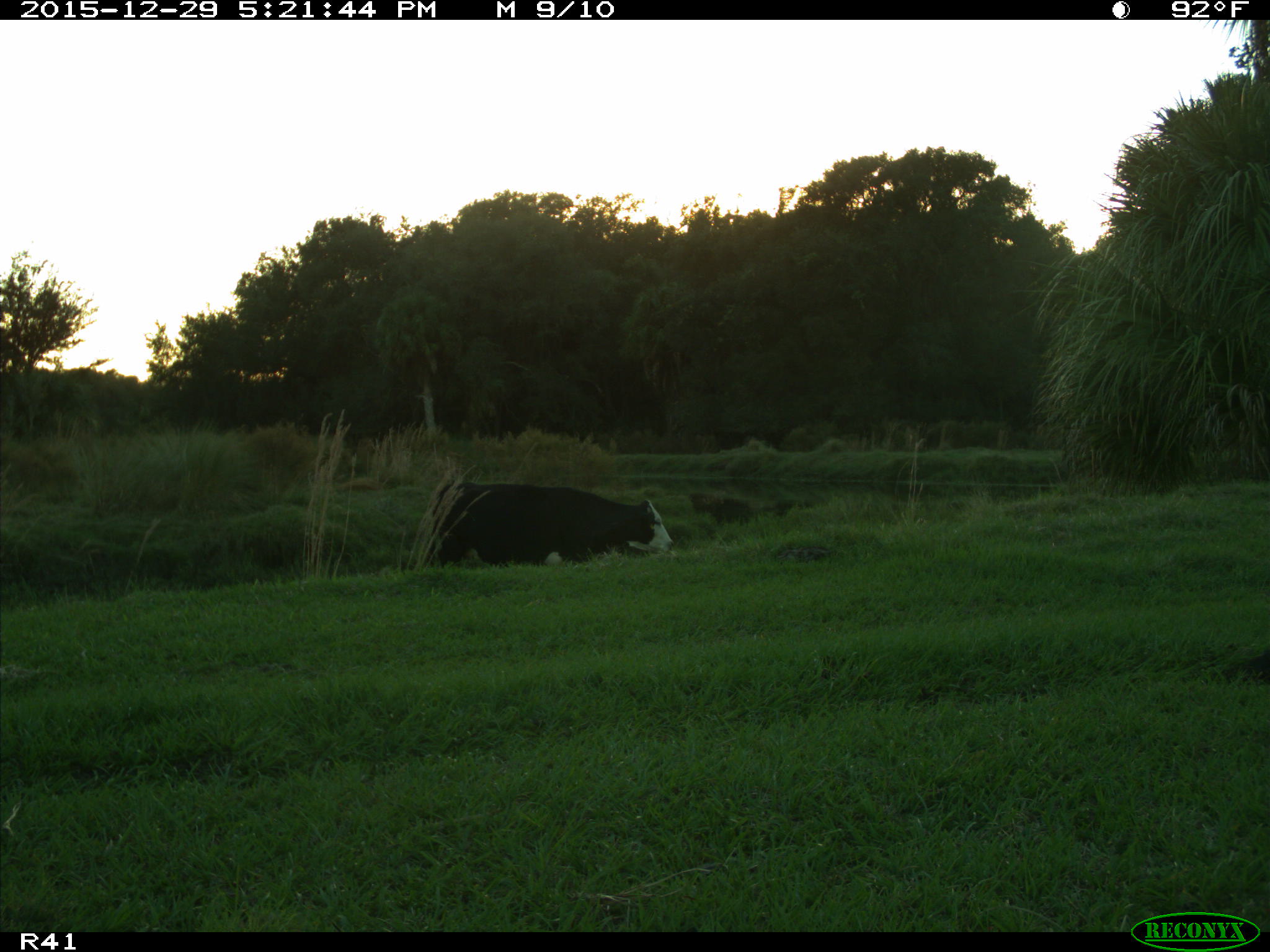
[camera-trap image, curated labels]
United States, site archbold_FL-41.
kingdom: Animalia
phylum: Chordata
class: Mammalia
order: Artiodactyla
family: Bovidae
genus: Bos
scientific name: Bos taurus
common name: domestic cow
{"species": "Bos taurus (domestic cow)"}